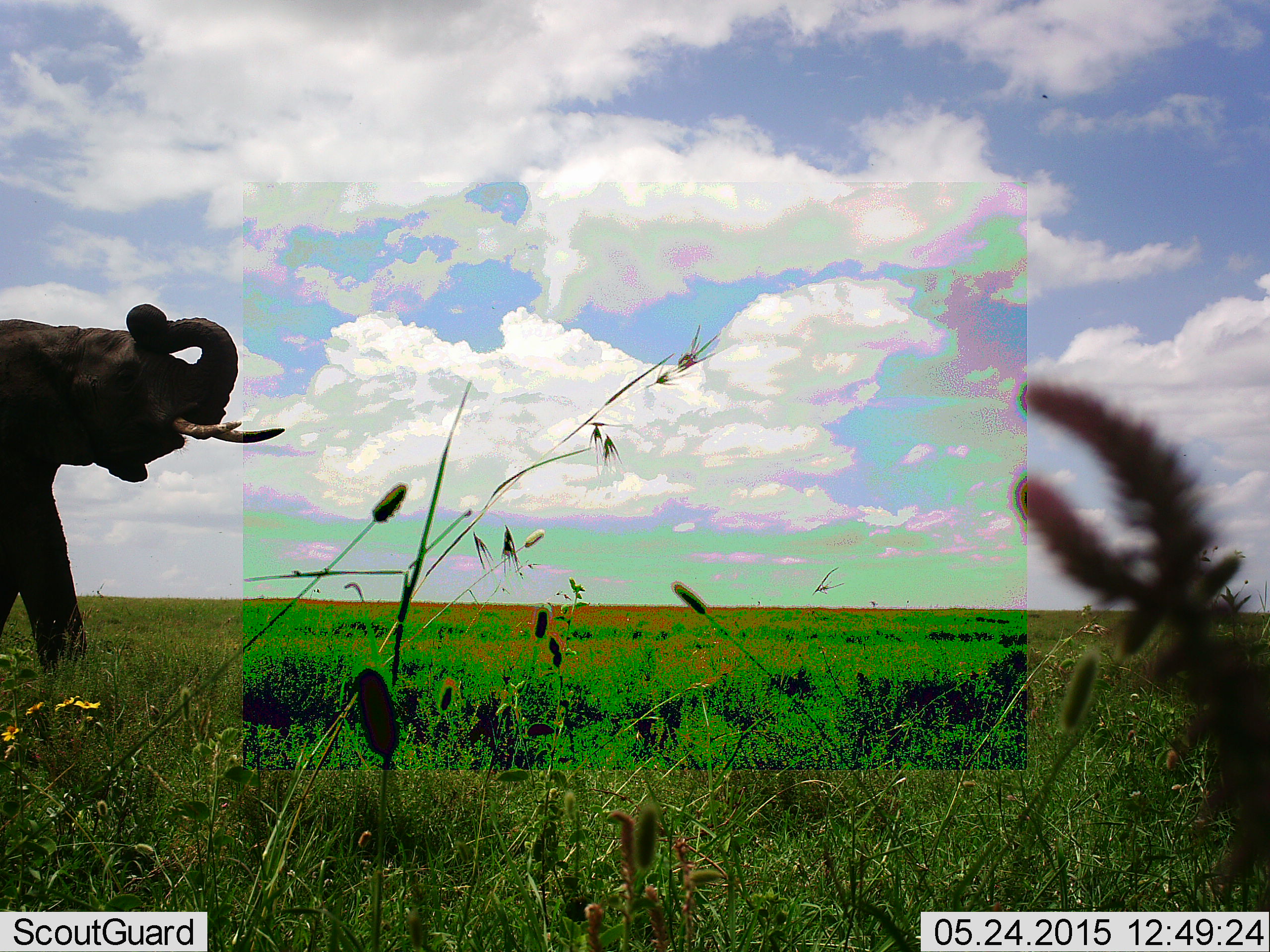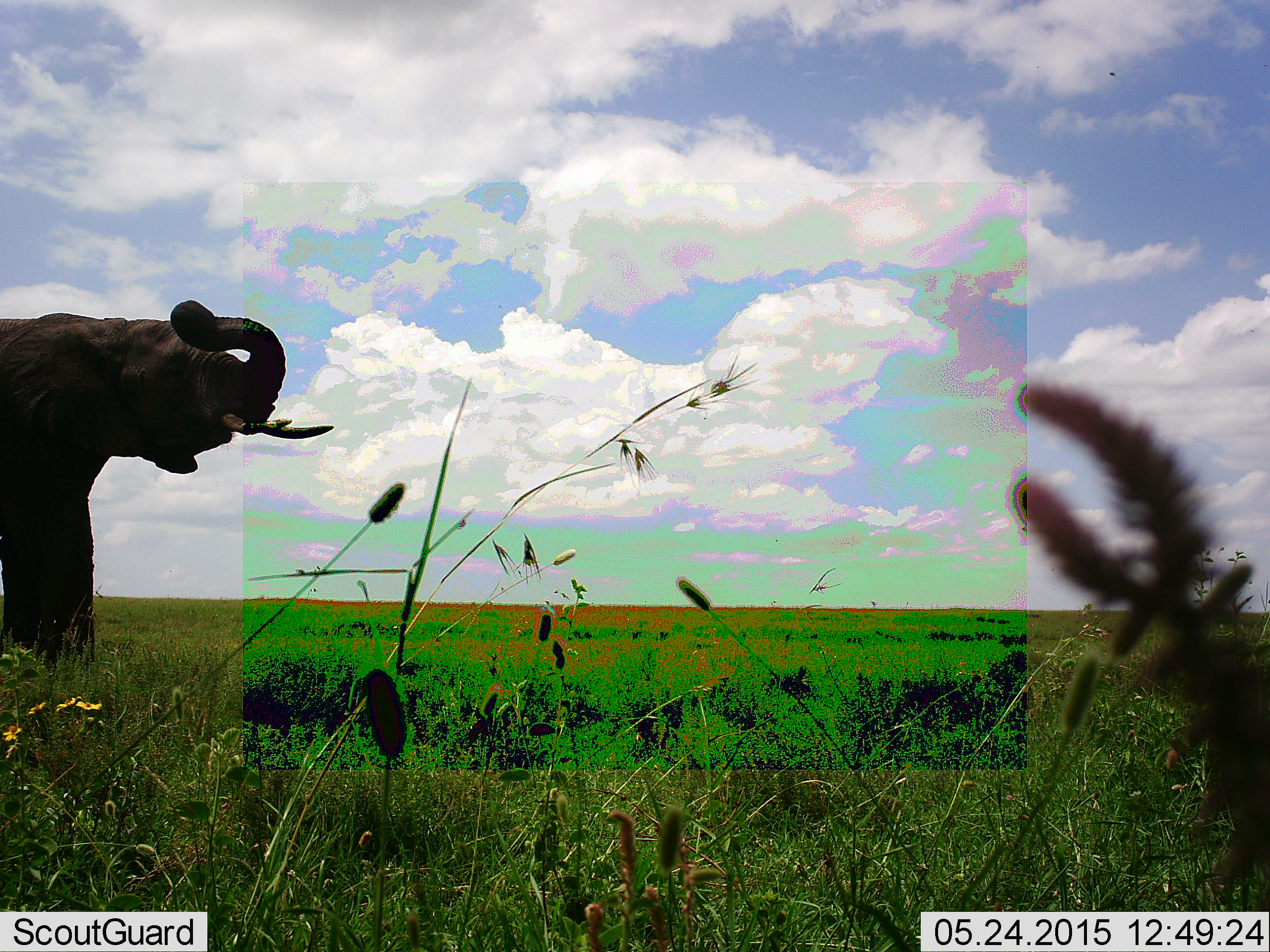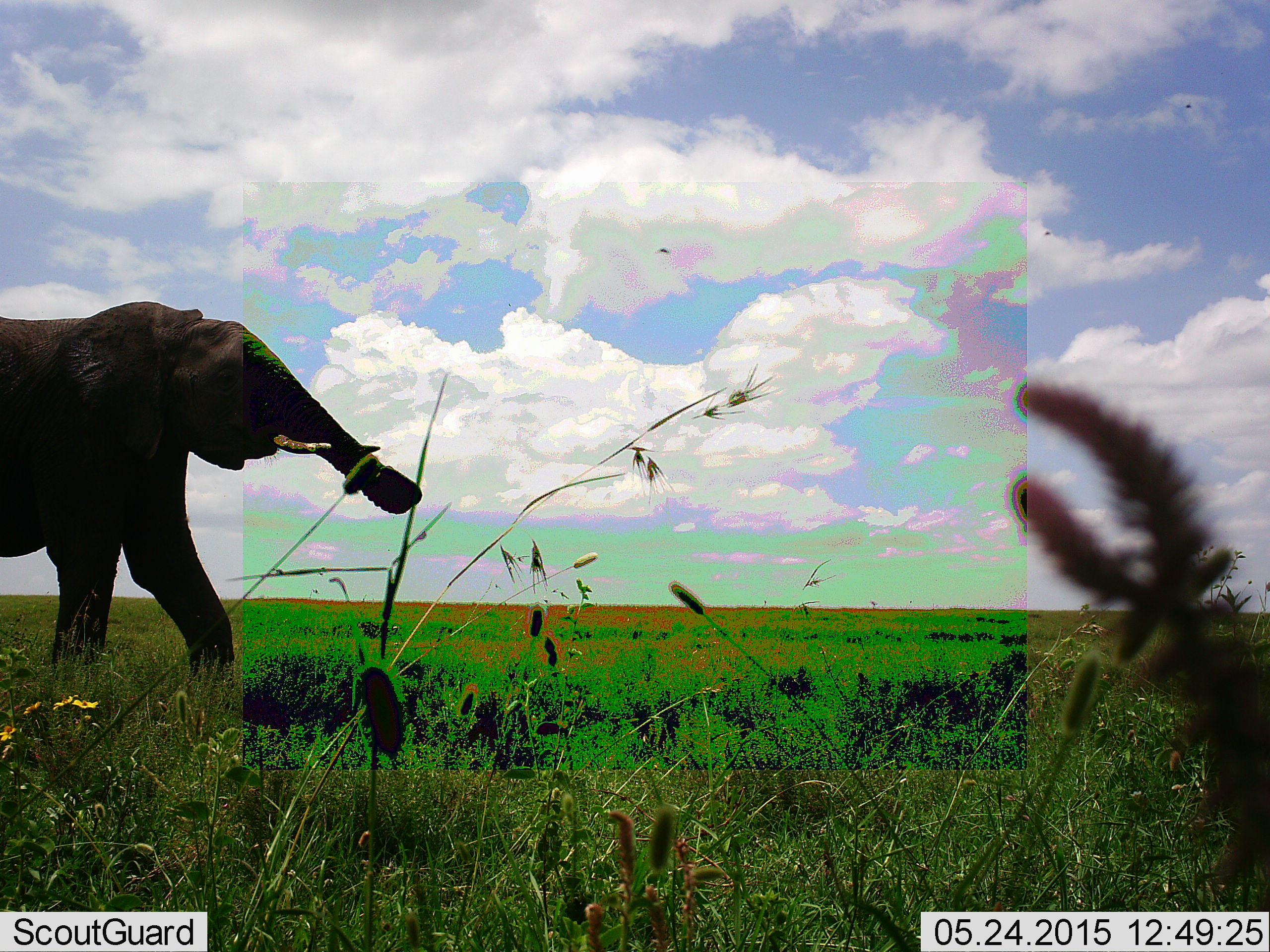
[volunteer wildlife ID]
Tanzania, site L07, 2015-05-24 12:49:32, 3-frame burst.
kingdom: Animalia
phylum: Chordata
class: Mammalia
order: Proboscidea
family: Elephantidae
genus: Loxodonta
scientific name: Loxodonta africana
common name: african bush elephant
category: elephant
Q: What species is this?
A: Elephant (african bush elephant) (Loxodonta africana).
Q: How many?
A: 1.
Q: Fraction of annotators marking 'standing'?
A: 20%.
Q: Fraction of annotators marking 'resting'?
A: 0%.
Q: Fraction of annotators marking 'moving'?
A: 80%.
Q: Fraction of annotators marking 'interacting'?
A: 0%.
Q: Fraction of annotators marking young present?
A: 0%.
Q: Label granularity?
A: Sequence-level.